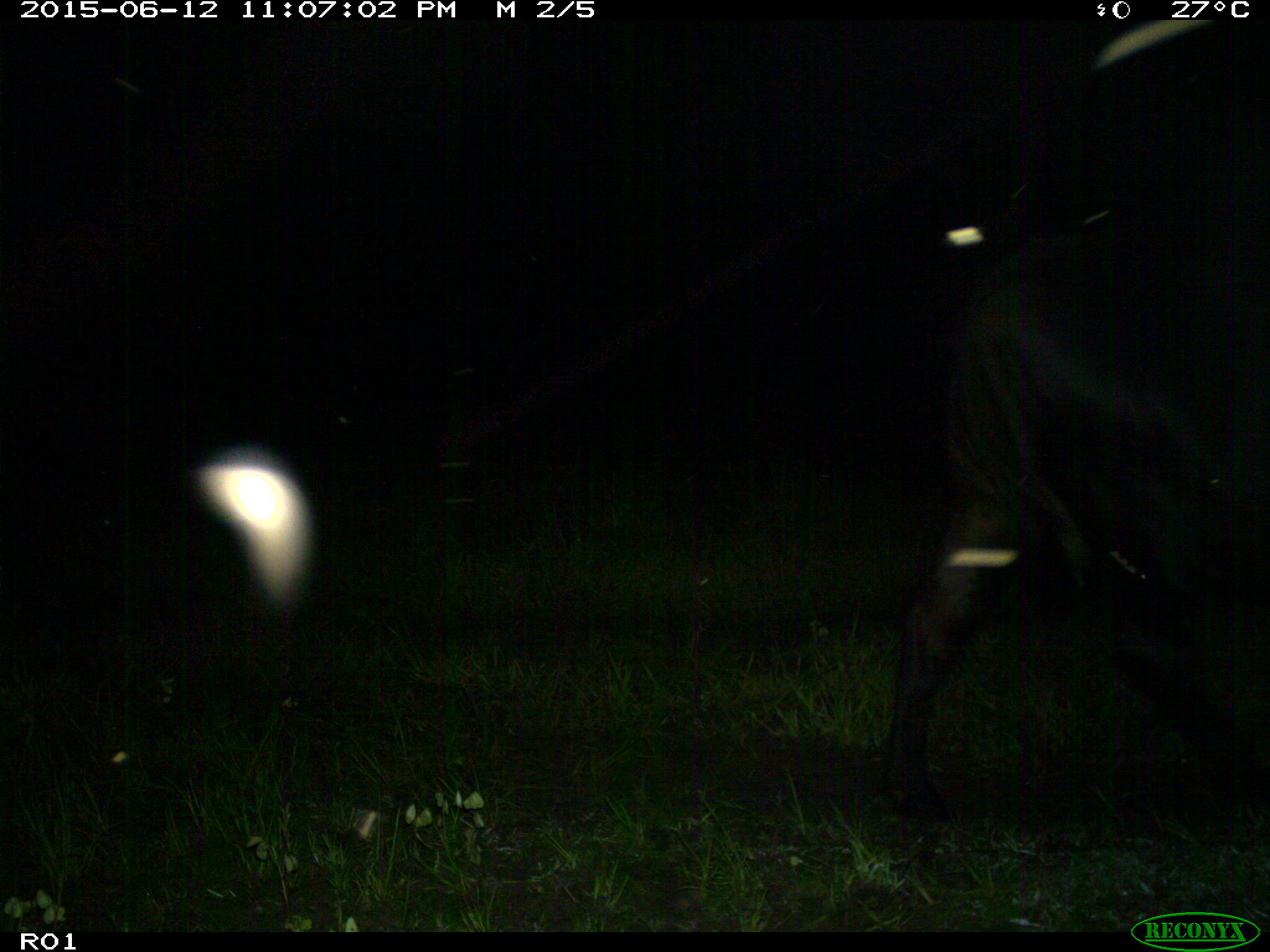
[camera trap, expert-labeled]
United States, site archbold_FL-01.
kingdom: Animalia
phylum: Chordata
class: Mammalia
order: Artiodactyla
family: Bovidae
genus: Bos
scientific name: Bos taurus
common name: domestic cow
Bos taurus (domestic cow).